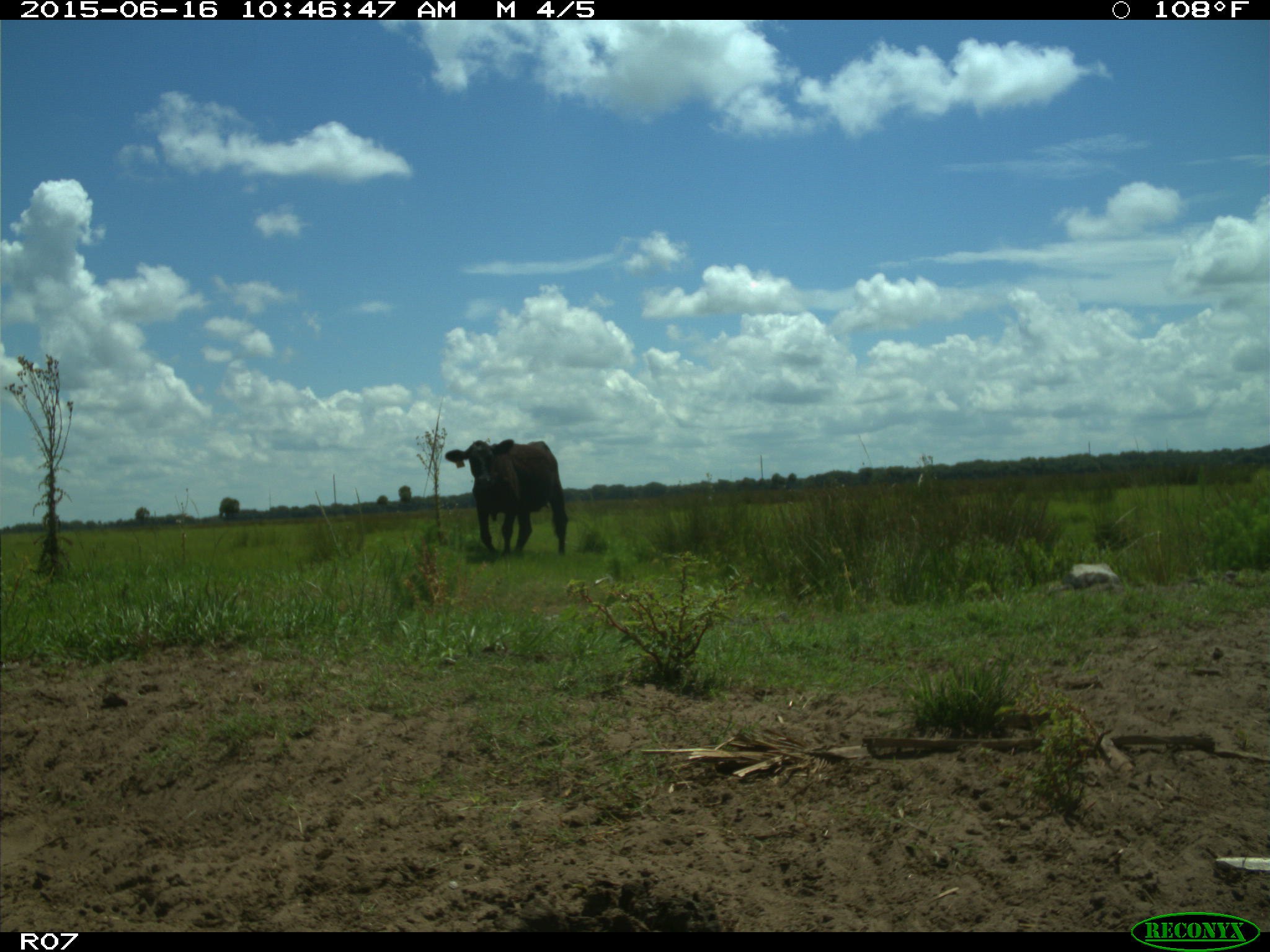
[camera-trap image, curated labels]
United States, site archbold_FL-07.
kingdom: Animalia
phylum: Chordata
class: Mammalia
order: Artiodactyla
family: Bovidae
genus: Bos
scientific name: Bos taurus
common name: domestic cow